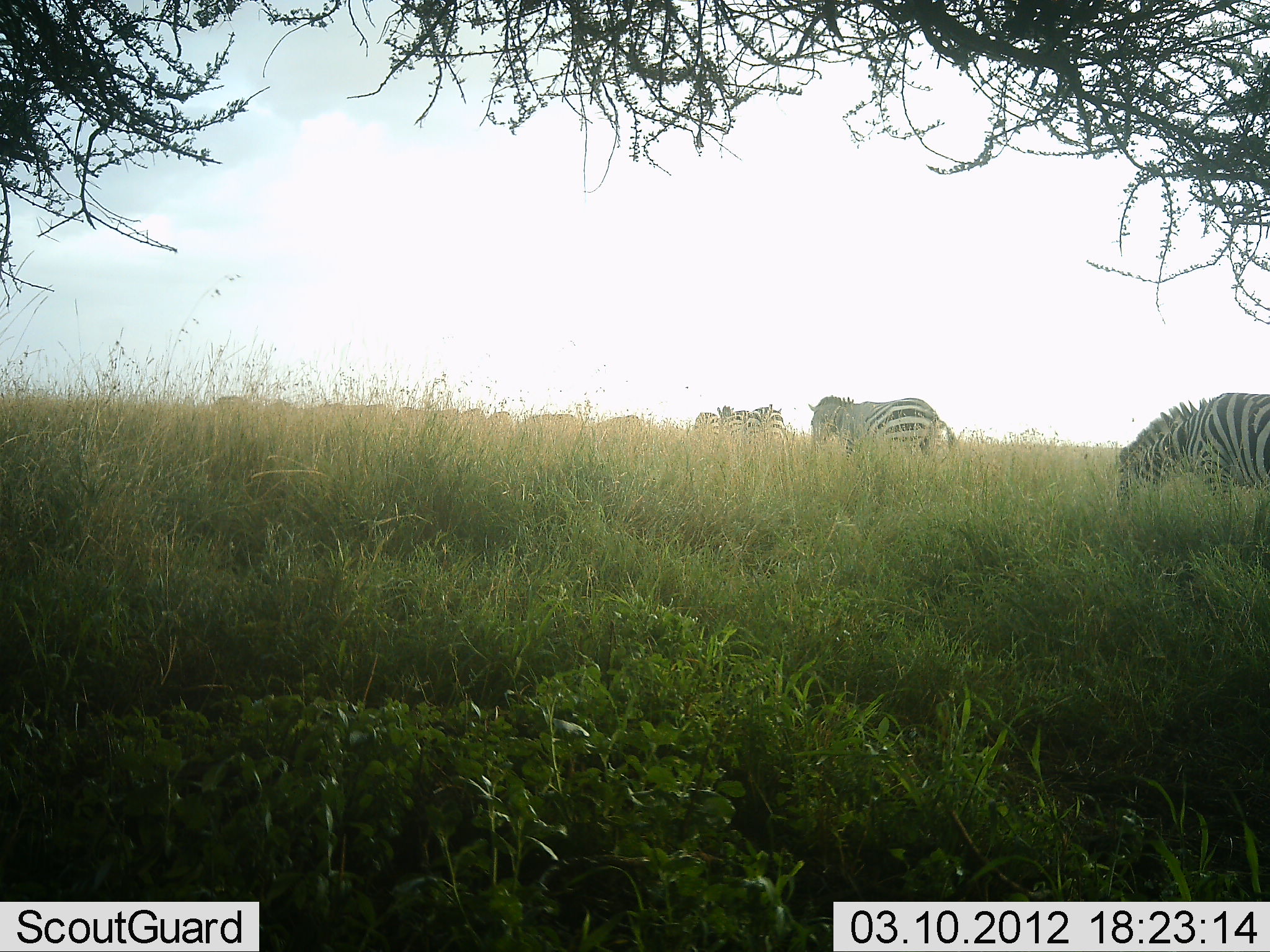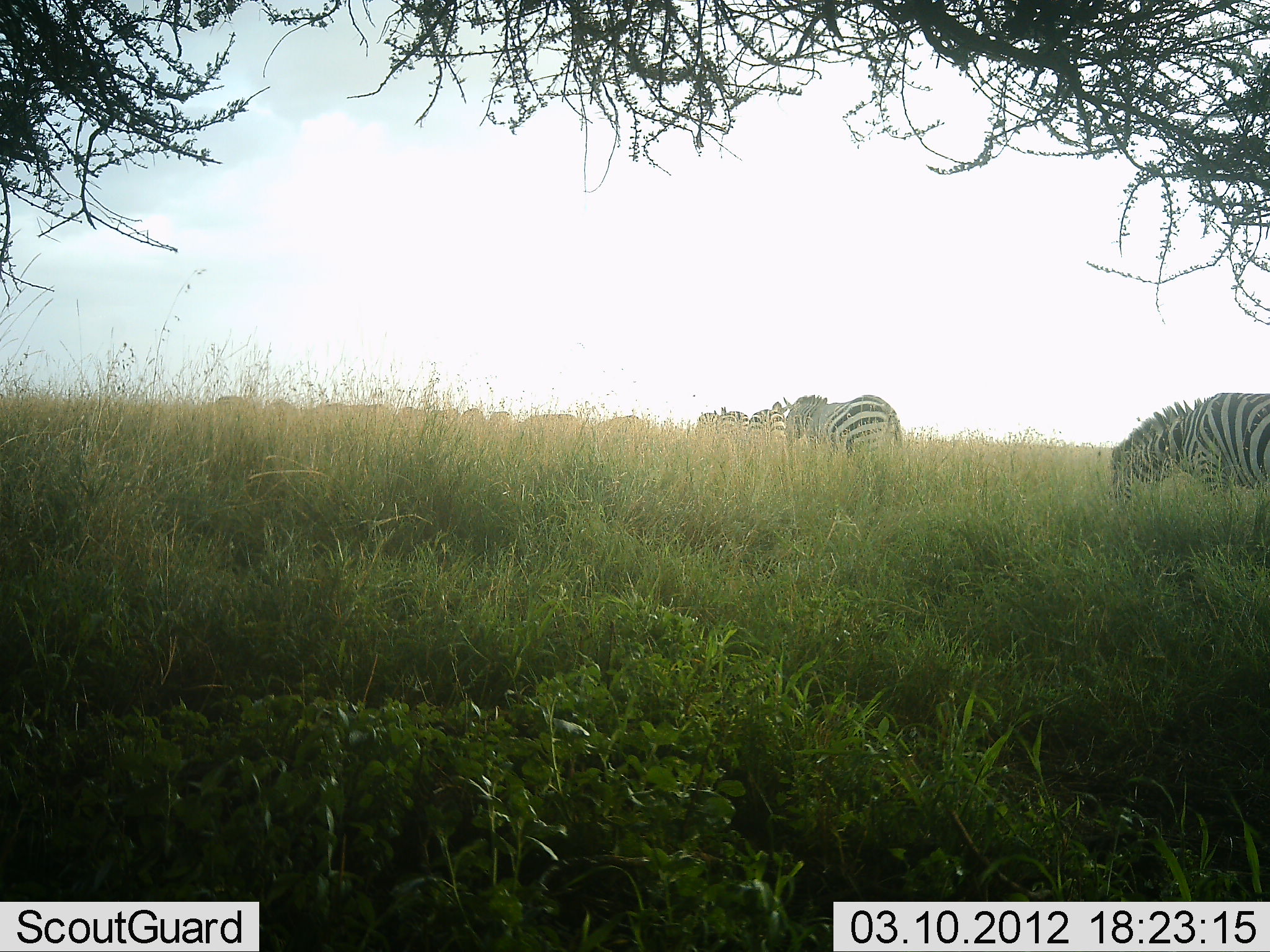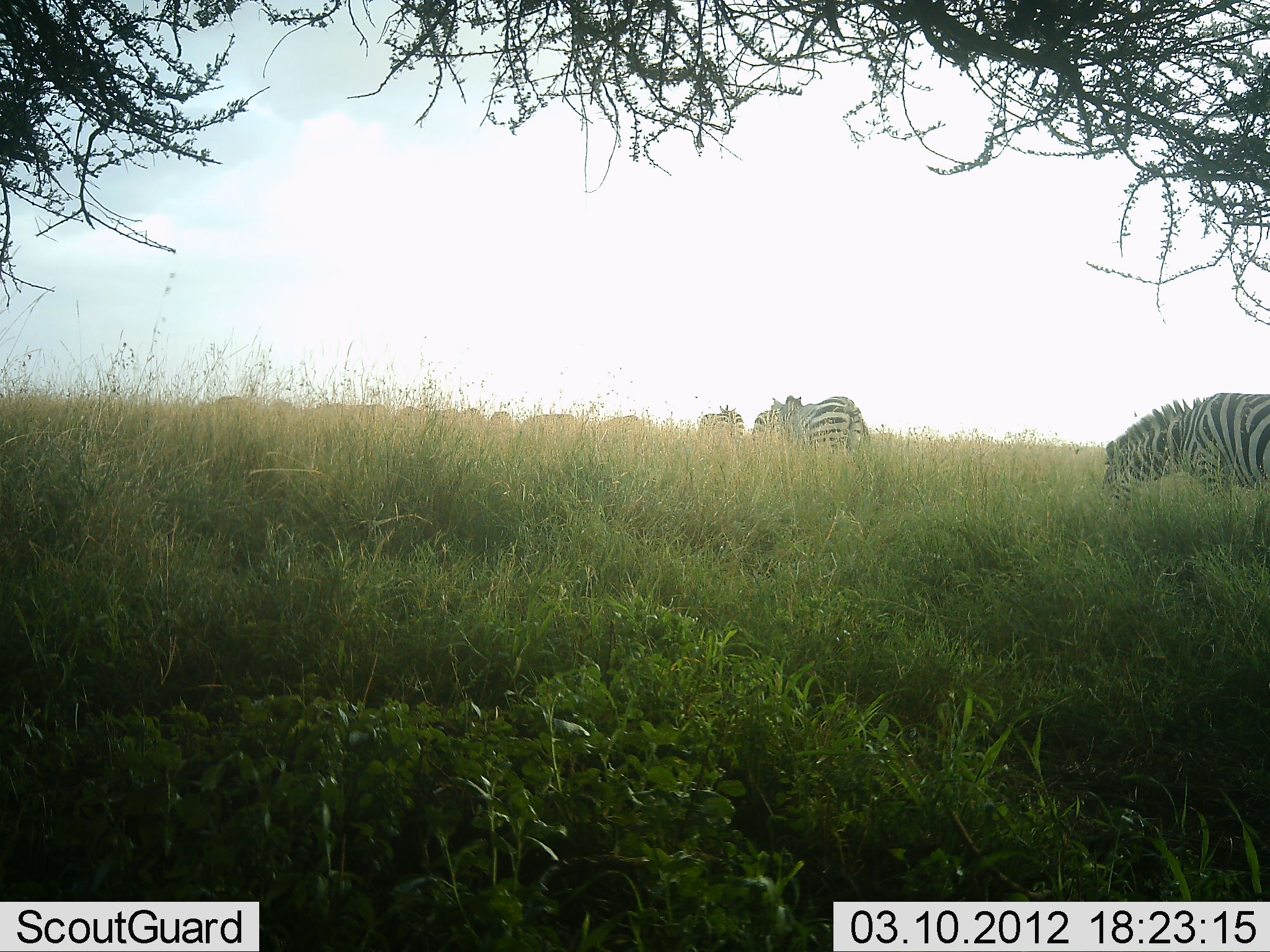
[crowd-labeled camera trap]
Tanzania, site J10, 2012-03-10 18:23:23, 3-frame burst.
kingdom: Animalia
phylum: Chordata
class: Mammalia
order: Perissodactyla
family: Equidae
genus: Equus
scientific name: Equus quagga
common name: plains zebra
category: zebra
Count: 5.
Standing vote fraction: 27%.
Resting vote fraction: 0%.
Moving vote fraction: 73%.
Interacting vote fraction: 0%.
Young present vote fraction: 0%.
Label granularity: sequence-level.